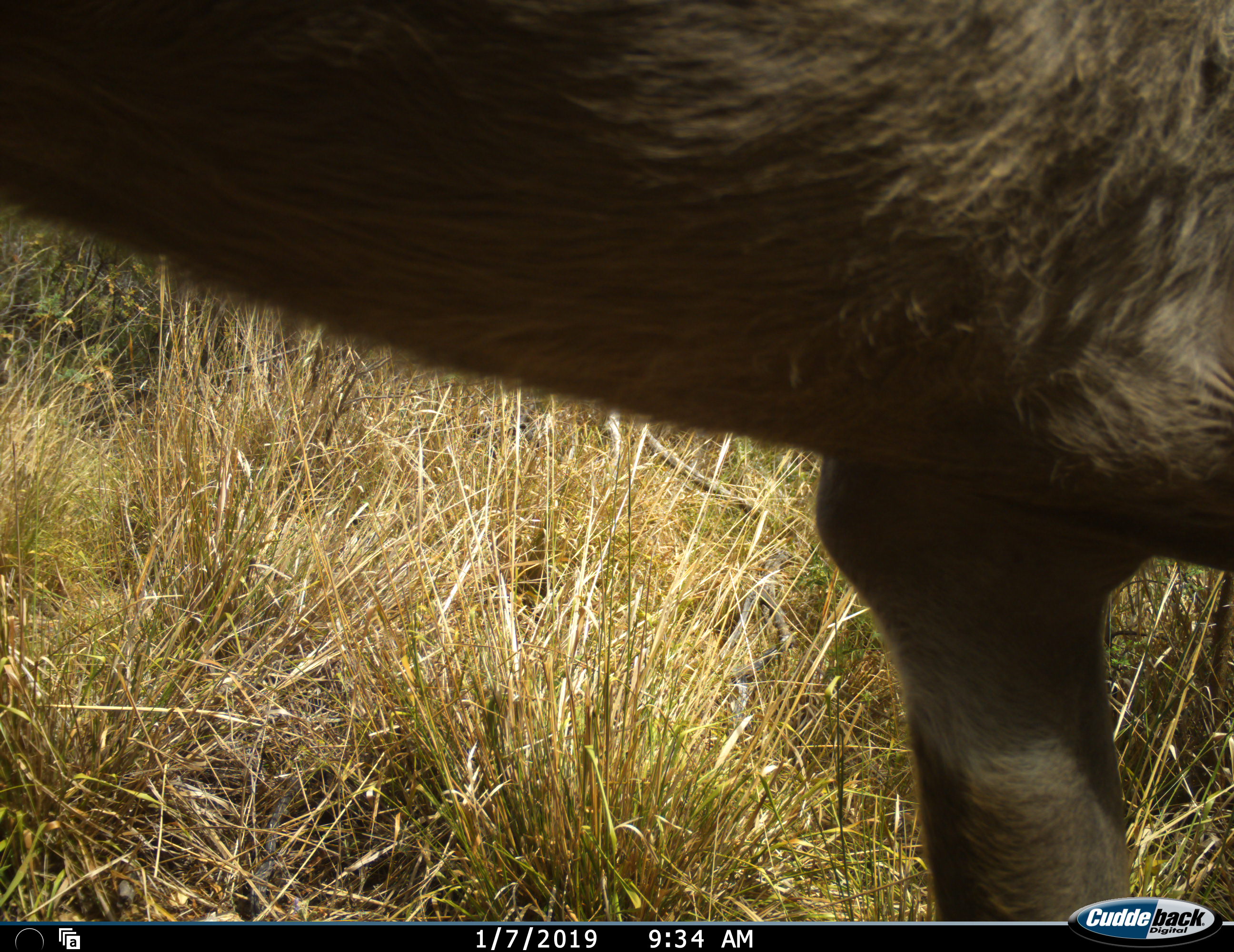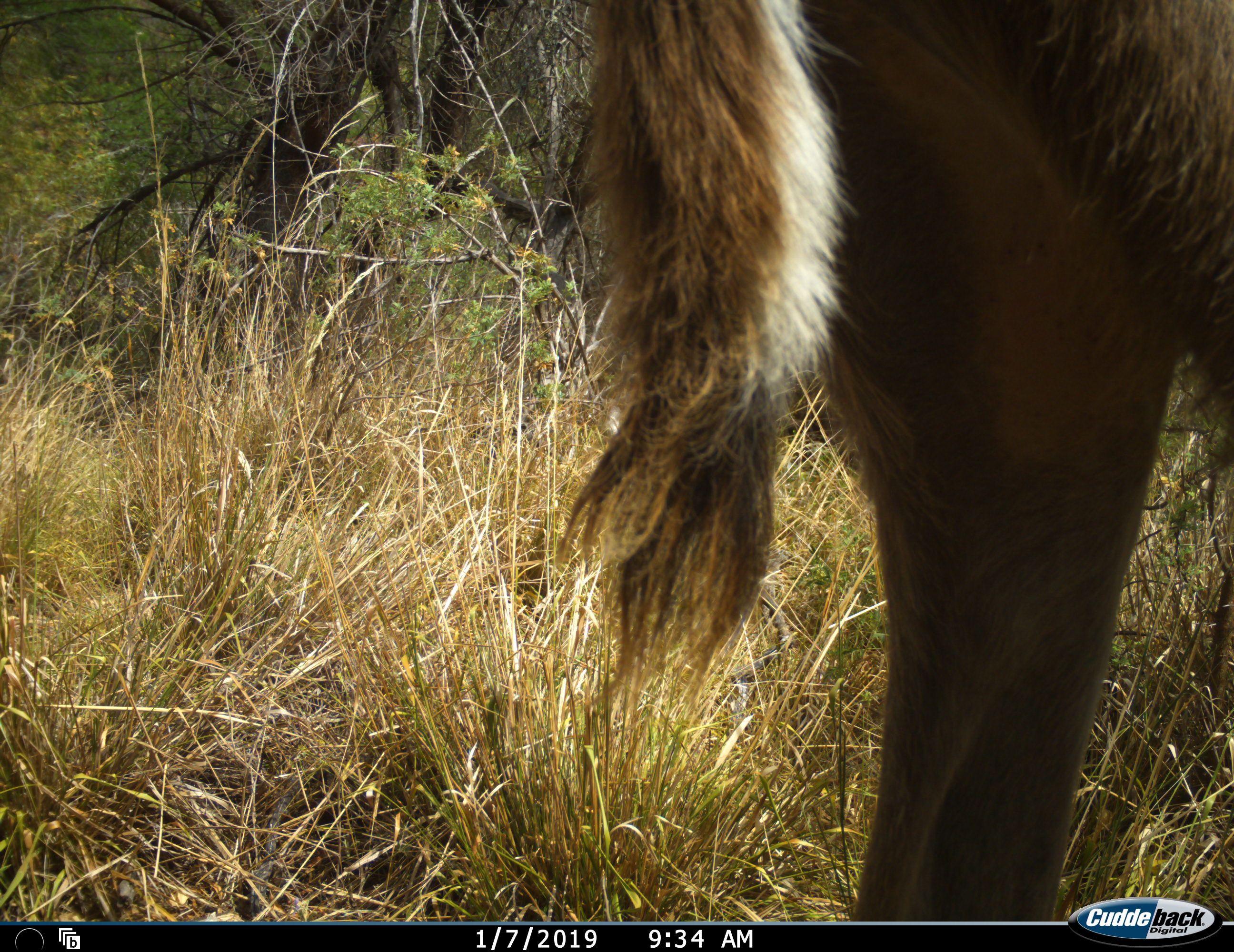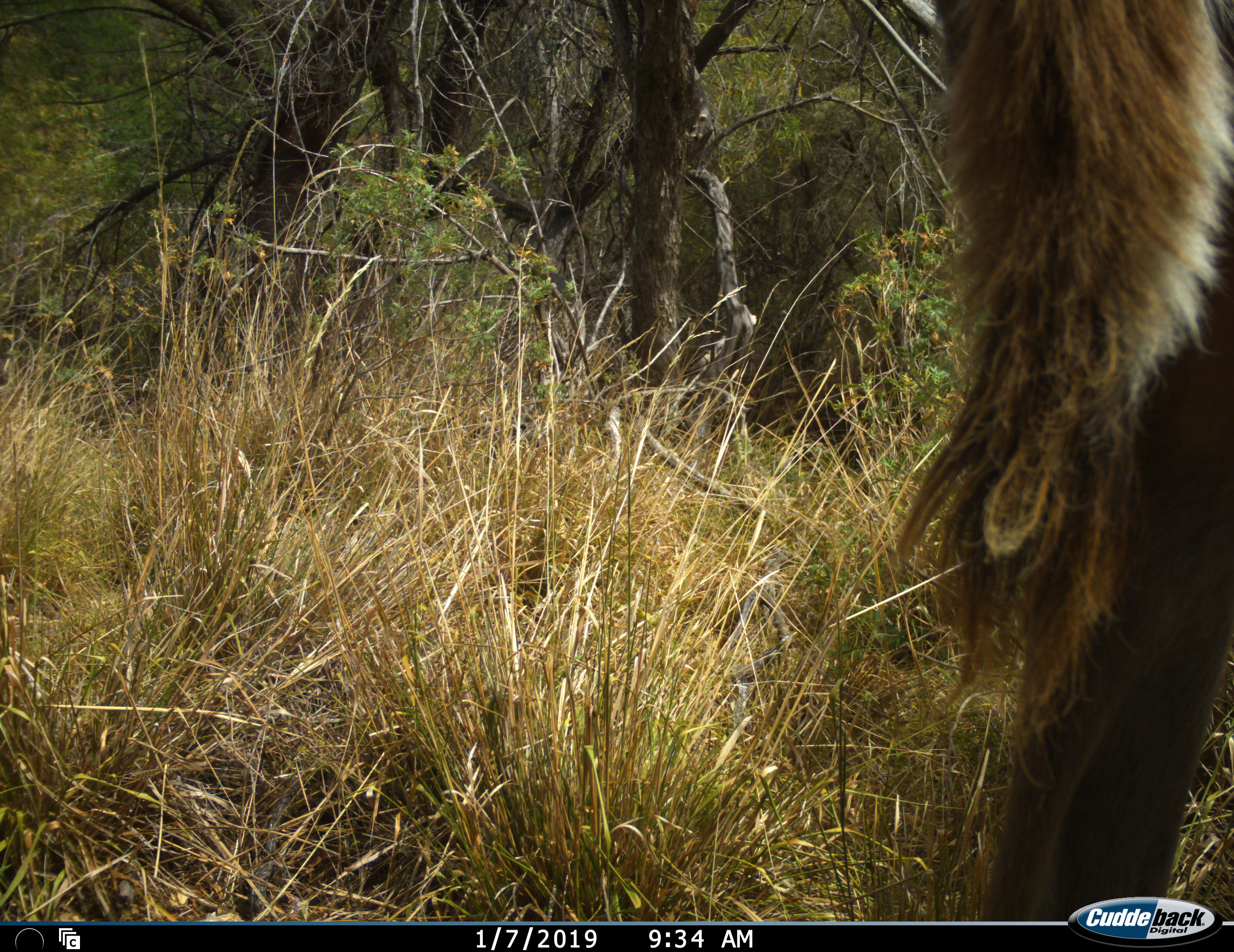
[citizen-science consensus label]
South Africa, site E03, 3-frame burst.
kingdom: Animalia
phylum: Chordata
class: Mammalia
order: Artiodactyla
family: Bovidae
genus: Tragelaphus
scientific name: Tragelaphus strepsiceros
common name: greater kudu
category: kudu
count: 1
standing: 17%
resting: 0%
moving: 83%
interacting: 0%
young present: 0%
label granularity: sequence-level